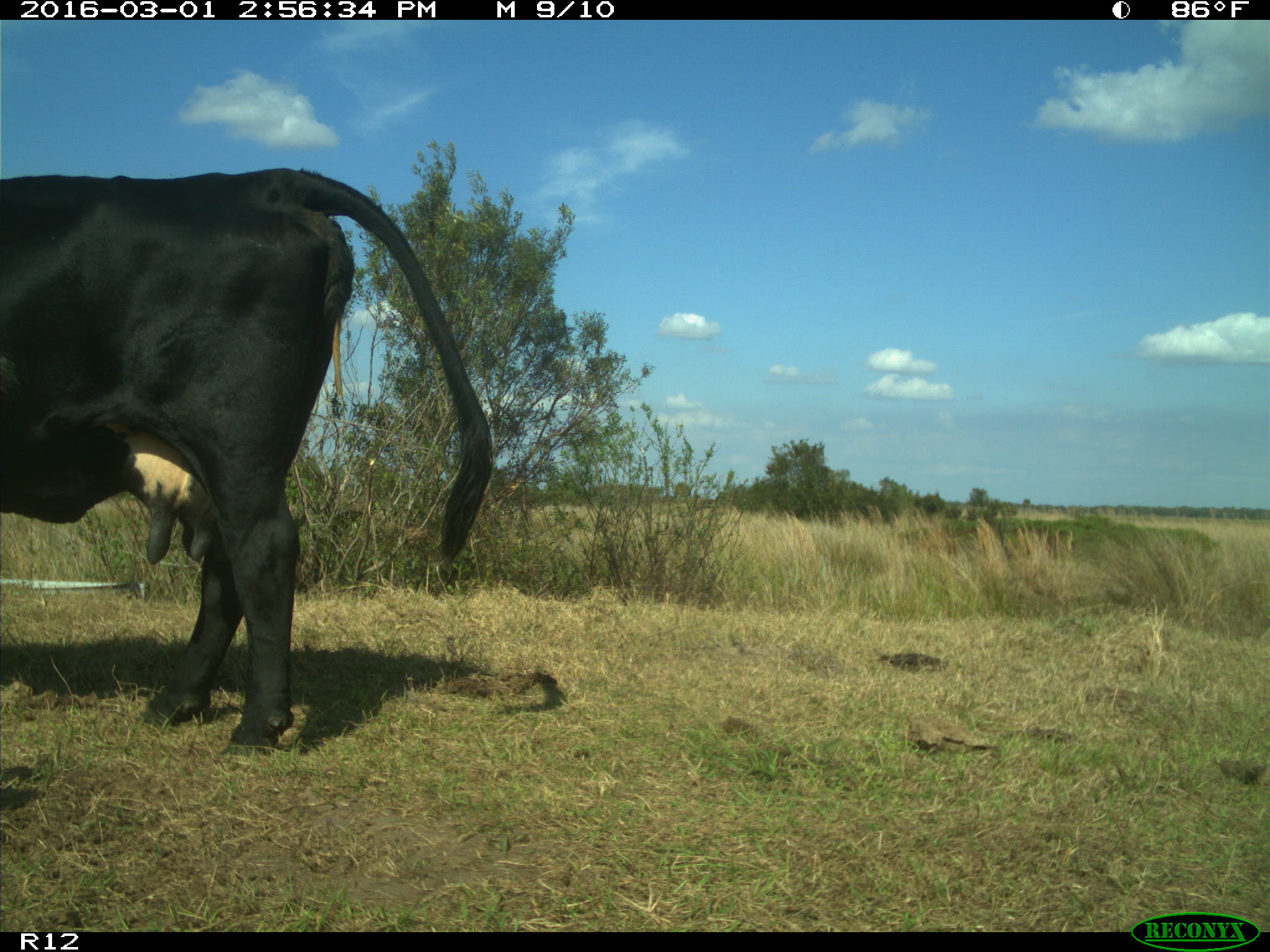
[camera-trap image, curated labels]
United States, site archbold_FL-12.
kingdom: Animalia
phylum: Chordata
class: Mammalia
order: Artiodactyla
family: Bovidae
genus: Bos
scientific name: Bos taurus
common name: domestic cow